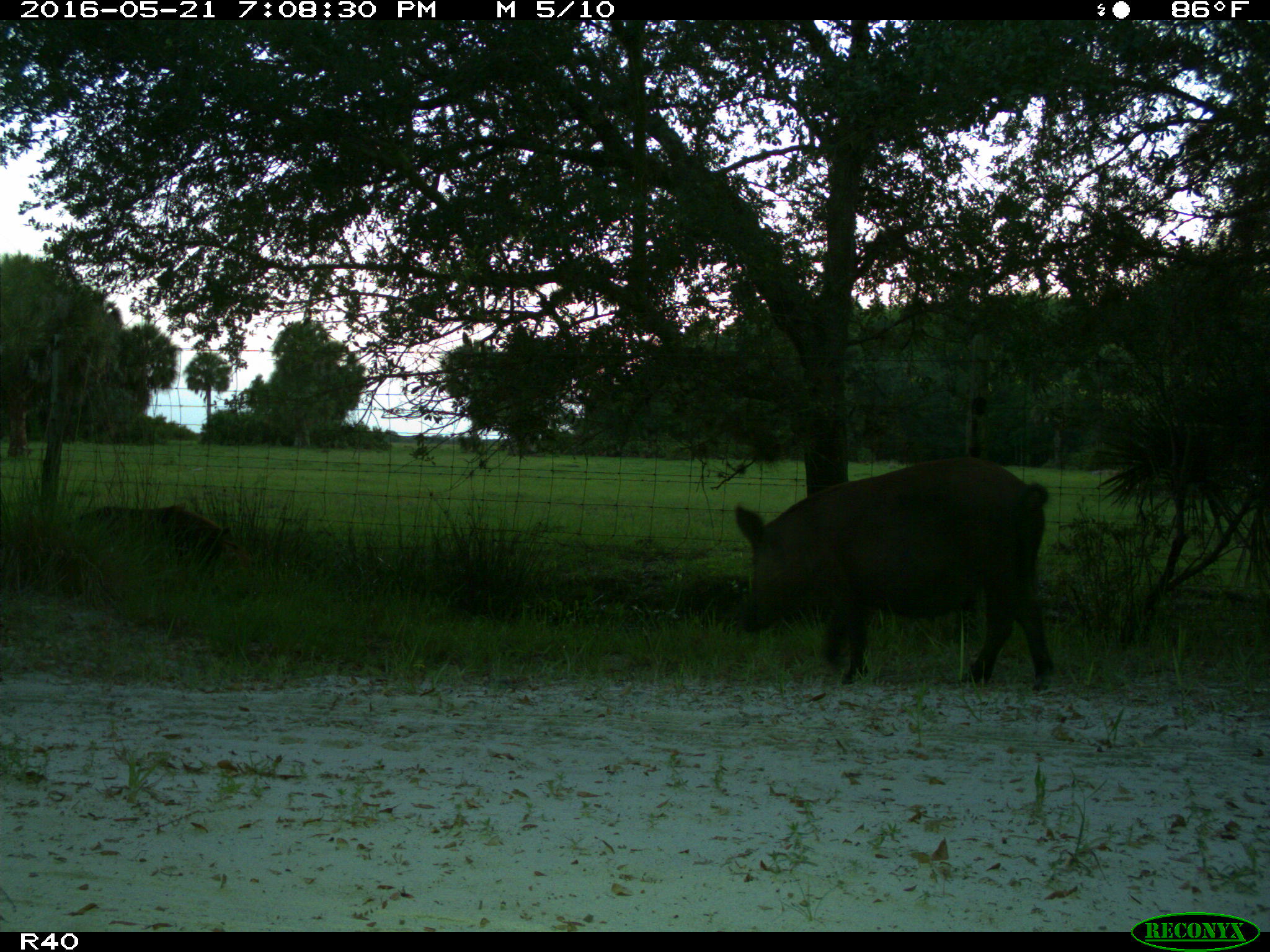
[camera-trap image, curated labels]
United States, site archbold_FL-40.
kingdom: Animalia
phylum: Chordata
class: Mammalia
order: Artiodactyla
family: Suidae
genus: Sus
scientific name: Sus scrofa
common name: wild boar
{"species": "Sus scrofa (wild boar)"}